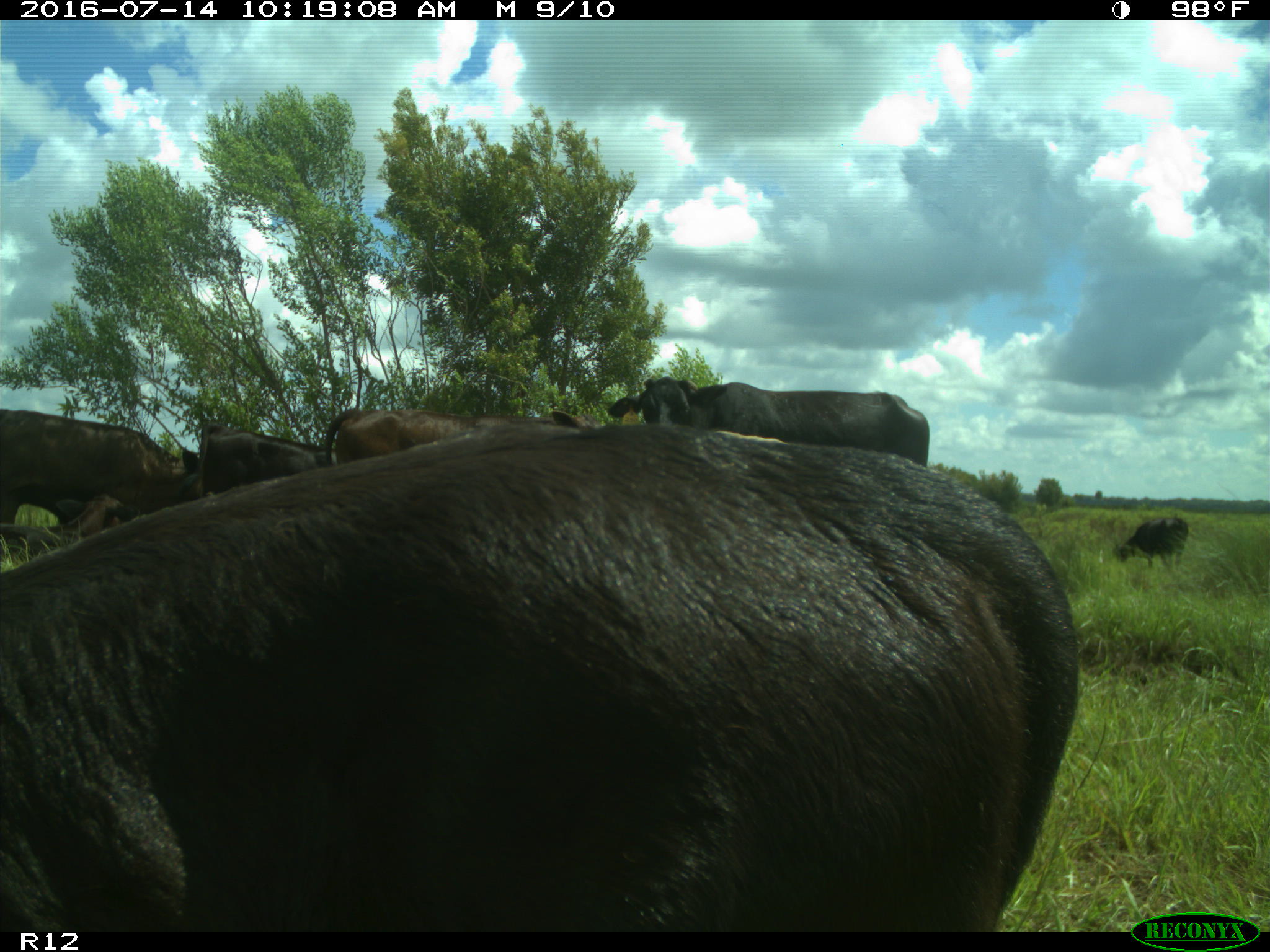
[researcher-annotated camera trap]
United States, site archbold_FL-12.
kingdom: Animalia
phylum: Chordata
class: Mammalia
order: Artiodactyla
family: Bovidae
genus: Bos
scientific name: Bos taurus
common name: domestic cow